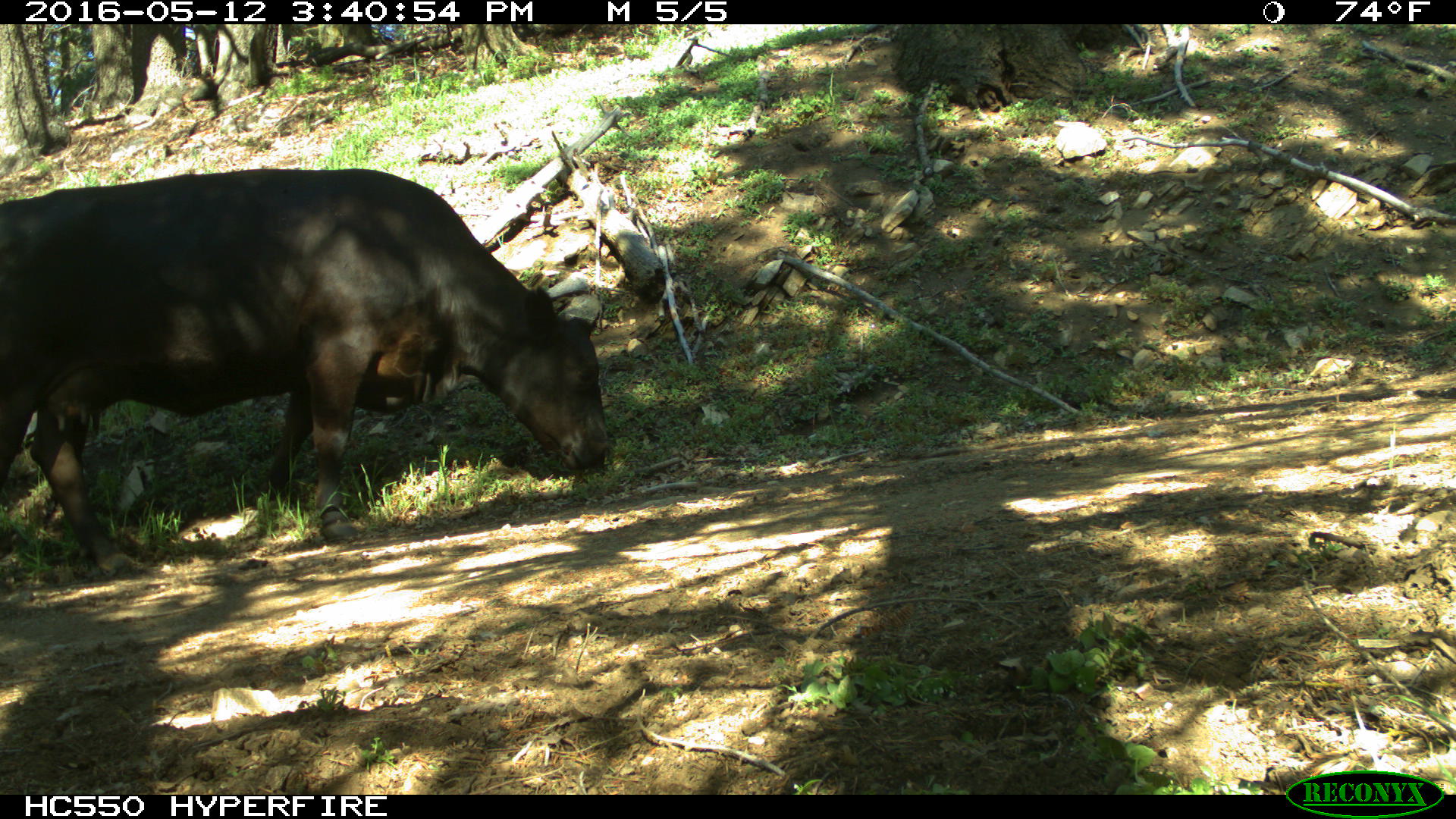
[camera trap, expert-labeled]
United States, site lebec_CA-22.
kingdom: Animalia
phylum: Chordata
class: Mammalia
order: Artiodactyla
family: Bovidae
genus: Bos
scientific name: Bos taurus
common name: domestic cow